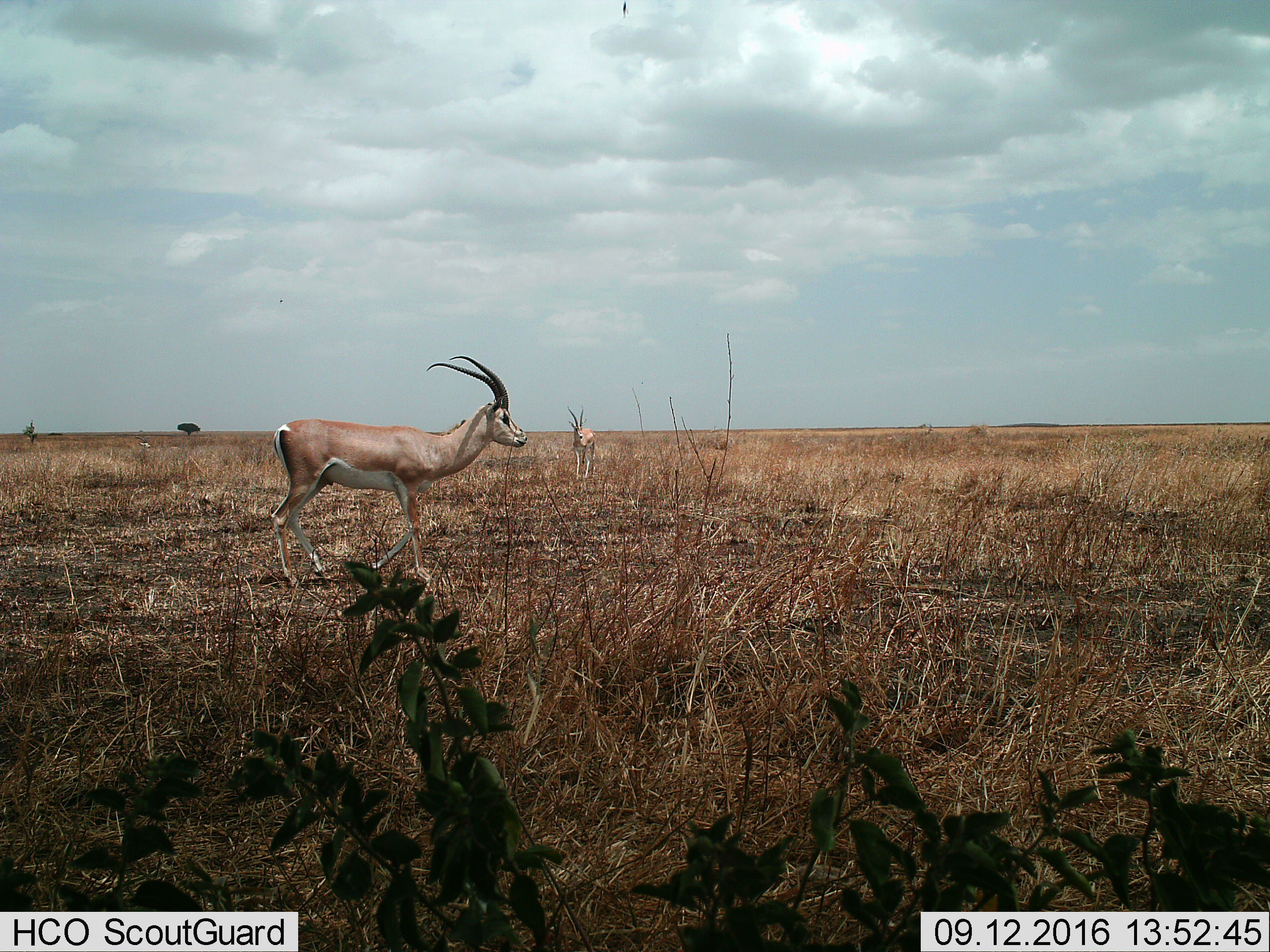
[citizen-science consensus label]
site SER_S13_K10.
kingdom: Animalia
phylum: Chordata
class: Mammalia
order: Artiodactyla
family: Bovidae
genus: Nanger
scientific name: Nanger granti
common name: grant's gazelle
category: gazellegrants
Gazellegrants (grant's gazelle) (Nanger granti), count 2. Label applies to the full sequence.